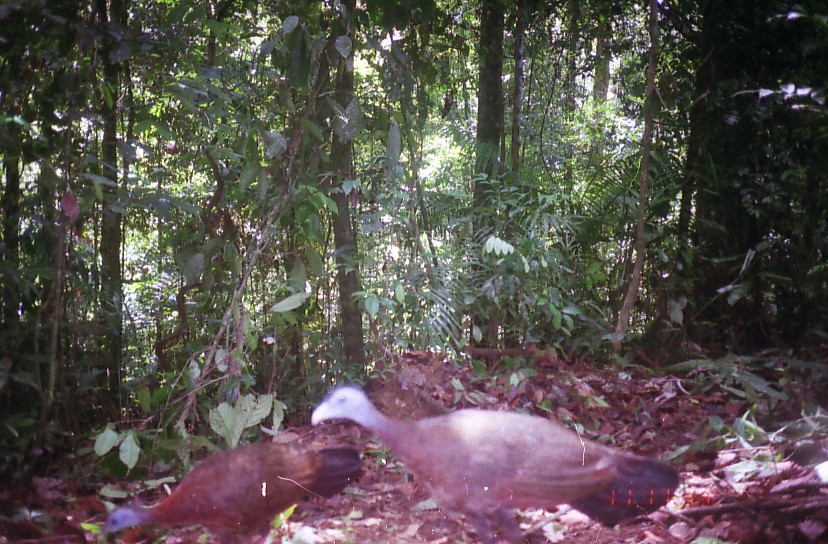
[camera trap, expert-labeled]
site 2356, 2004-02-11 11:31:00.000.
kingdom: Animalia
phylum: Chordata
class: Aves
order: Galliformes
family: Phasianidae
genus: Argusianus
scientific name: Argusianus argus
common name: great argus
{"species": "Argusianus argus (great argus)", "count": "2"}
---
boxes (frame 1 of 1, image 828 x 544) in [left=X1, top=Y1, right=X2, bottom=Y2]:
argusianus argus: [left=308, top=381, right=681, bottom=543]; [left=94, top=438, right=365, bottom=543]